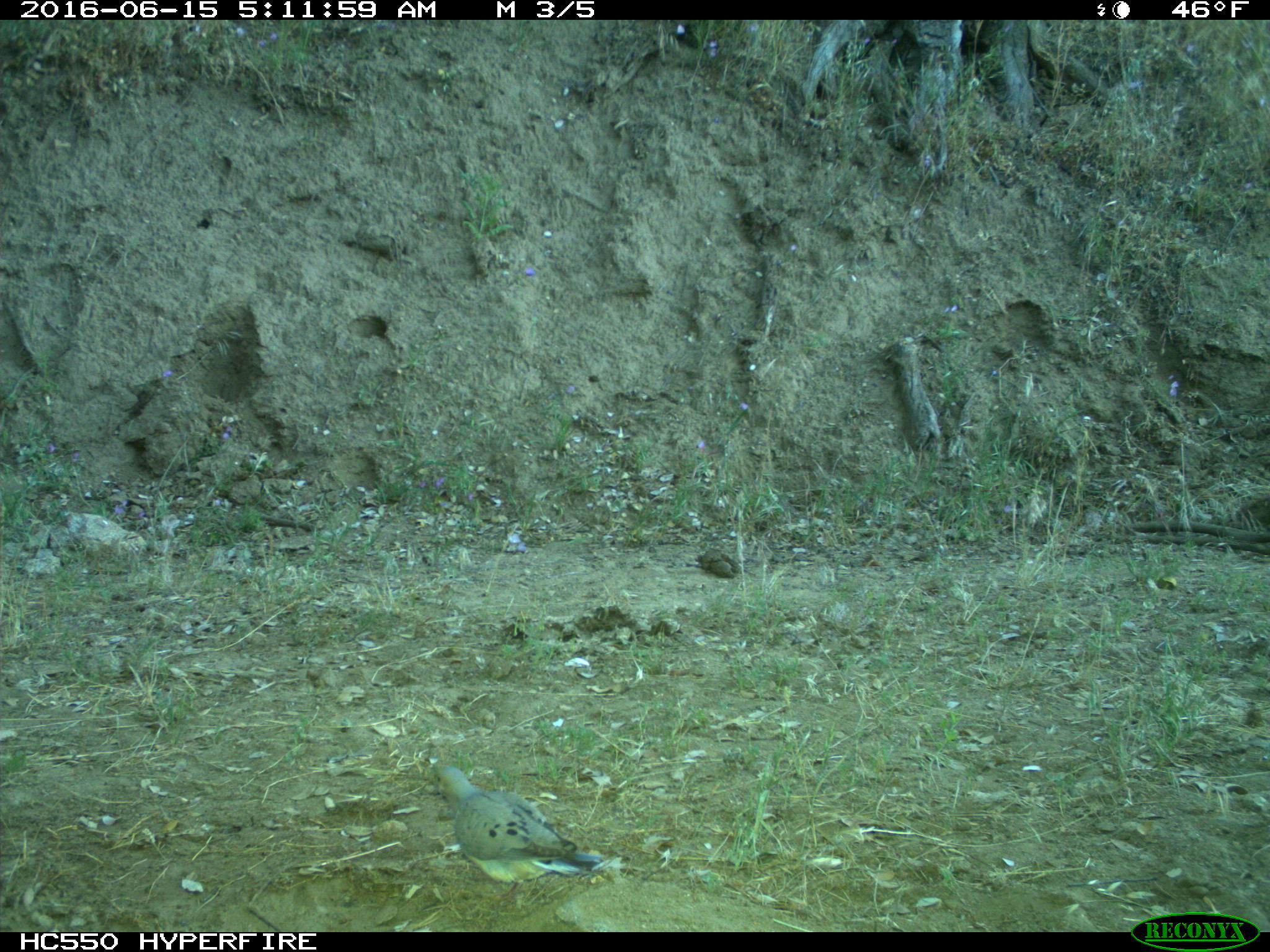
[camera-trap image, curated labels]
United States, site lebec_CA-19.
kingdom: Animalia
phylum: Chordata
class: Aves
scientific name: Aves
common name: birds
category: unidentified bird